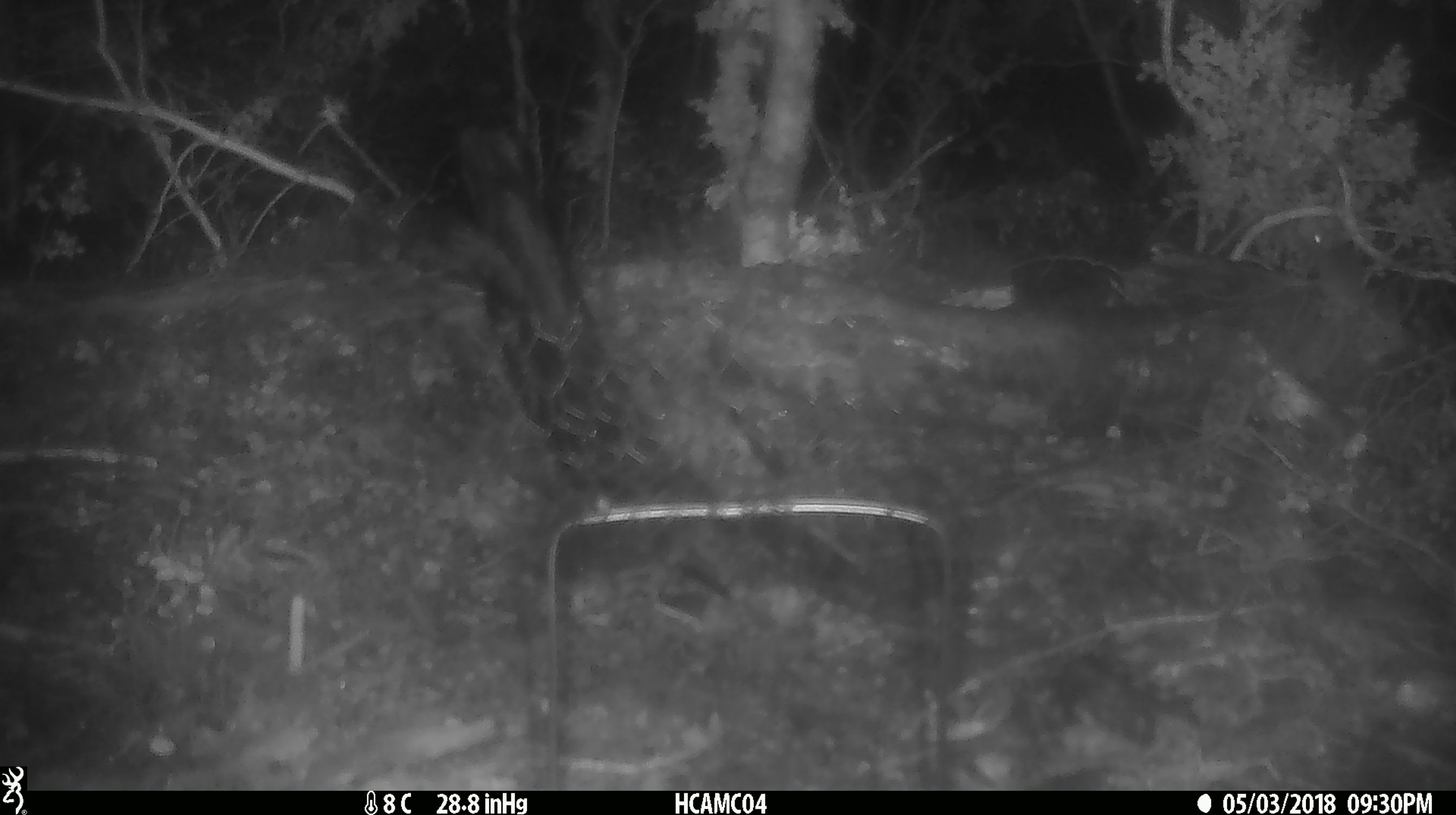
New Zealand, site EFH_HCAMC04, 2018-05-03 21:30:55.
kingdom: Animalia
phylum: Chordata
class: Mammalia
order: Rodentia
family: Muridae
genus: Mus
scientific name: Mus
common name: mouse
Mouse (Mus).